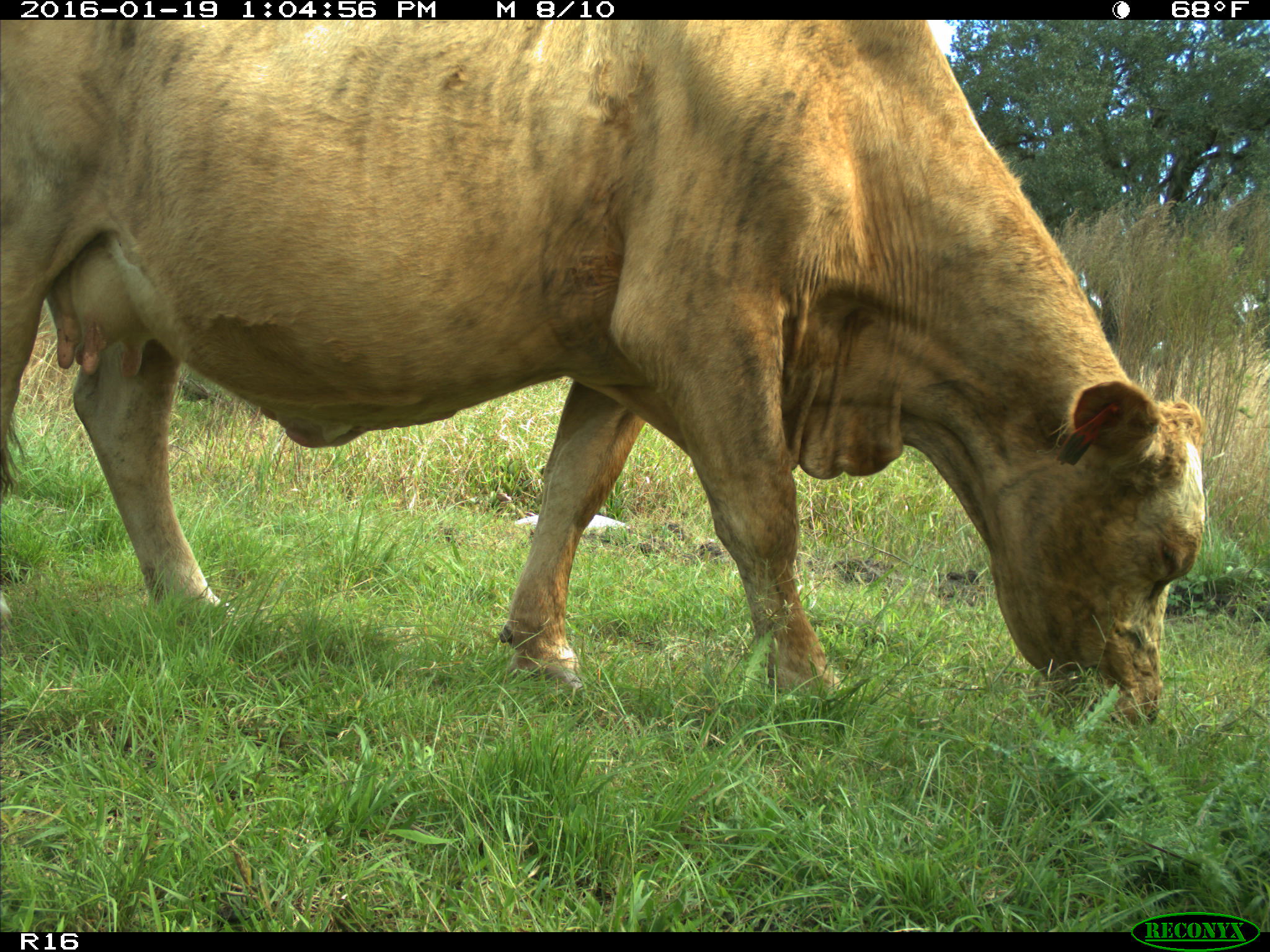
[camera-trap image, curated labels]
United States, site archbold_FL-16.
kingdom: Animalia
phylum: Chordata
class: Mammalia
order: Artiodactyla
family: Bovidae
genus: Bos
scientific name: Bos taurus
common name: domestic cow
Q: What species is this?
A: Bos taurus (domestic cow).